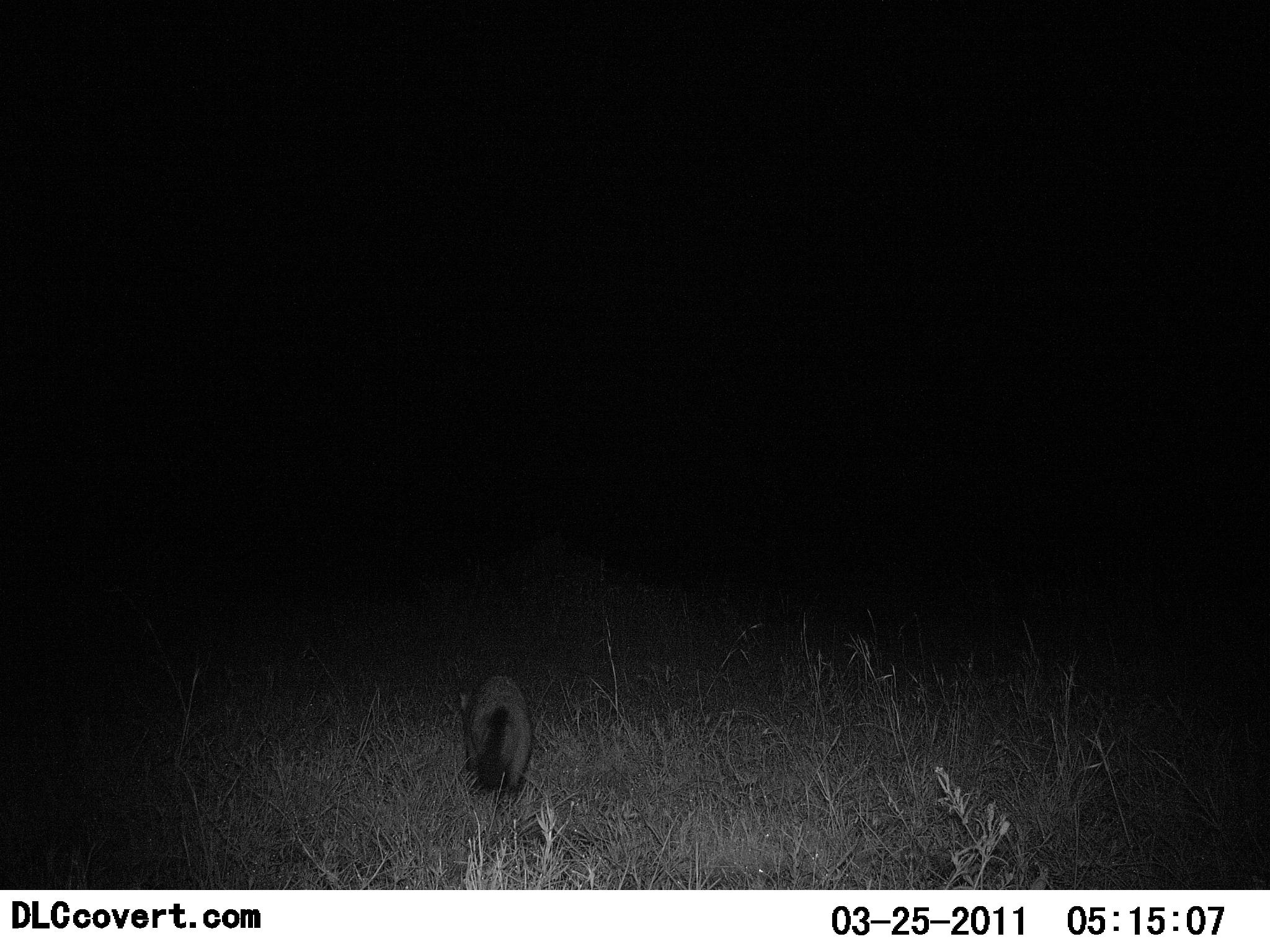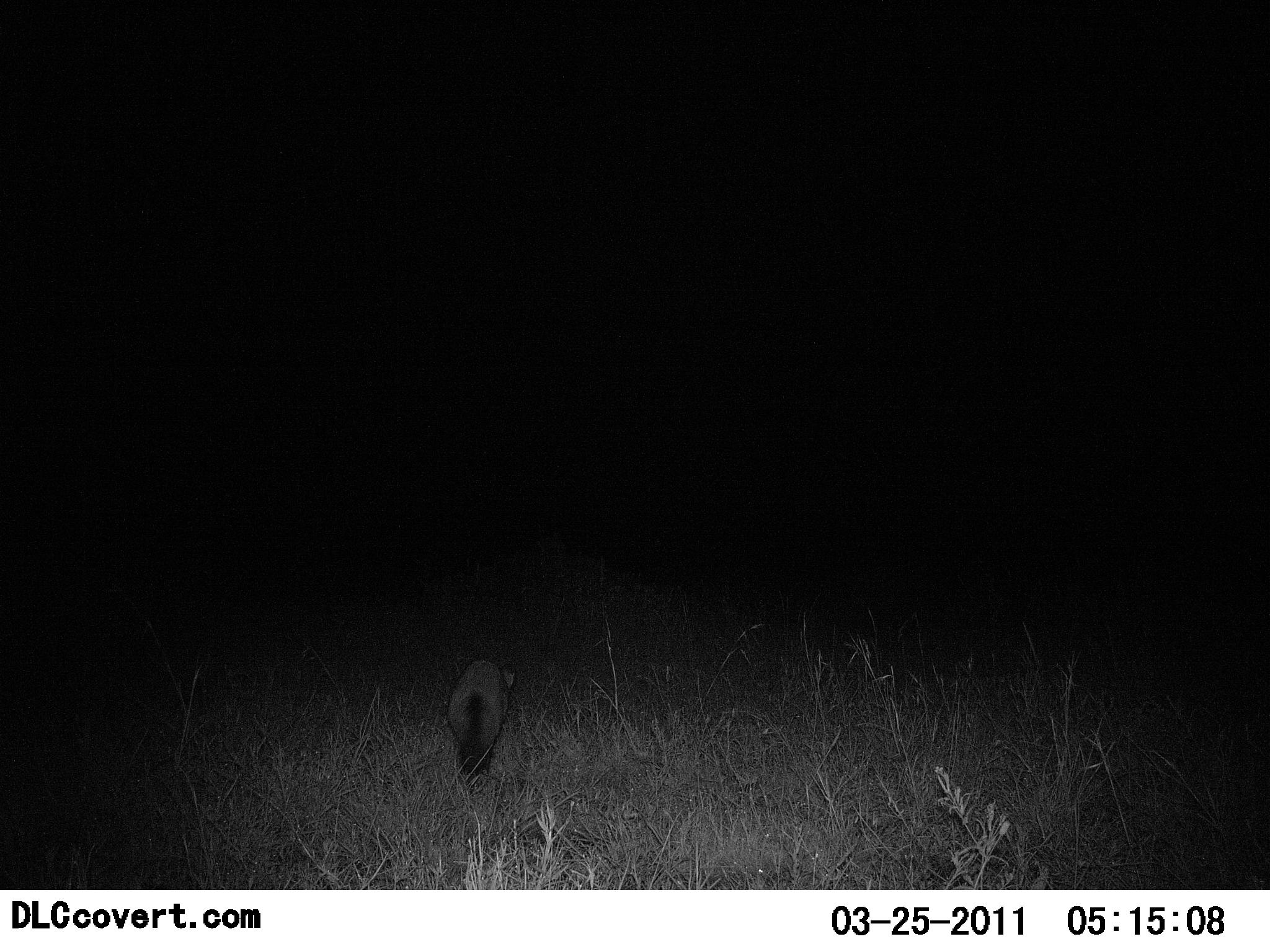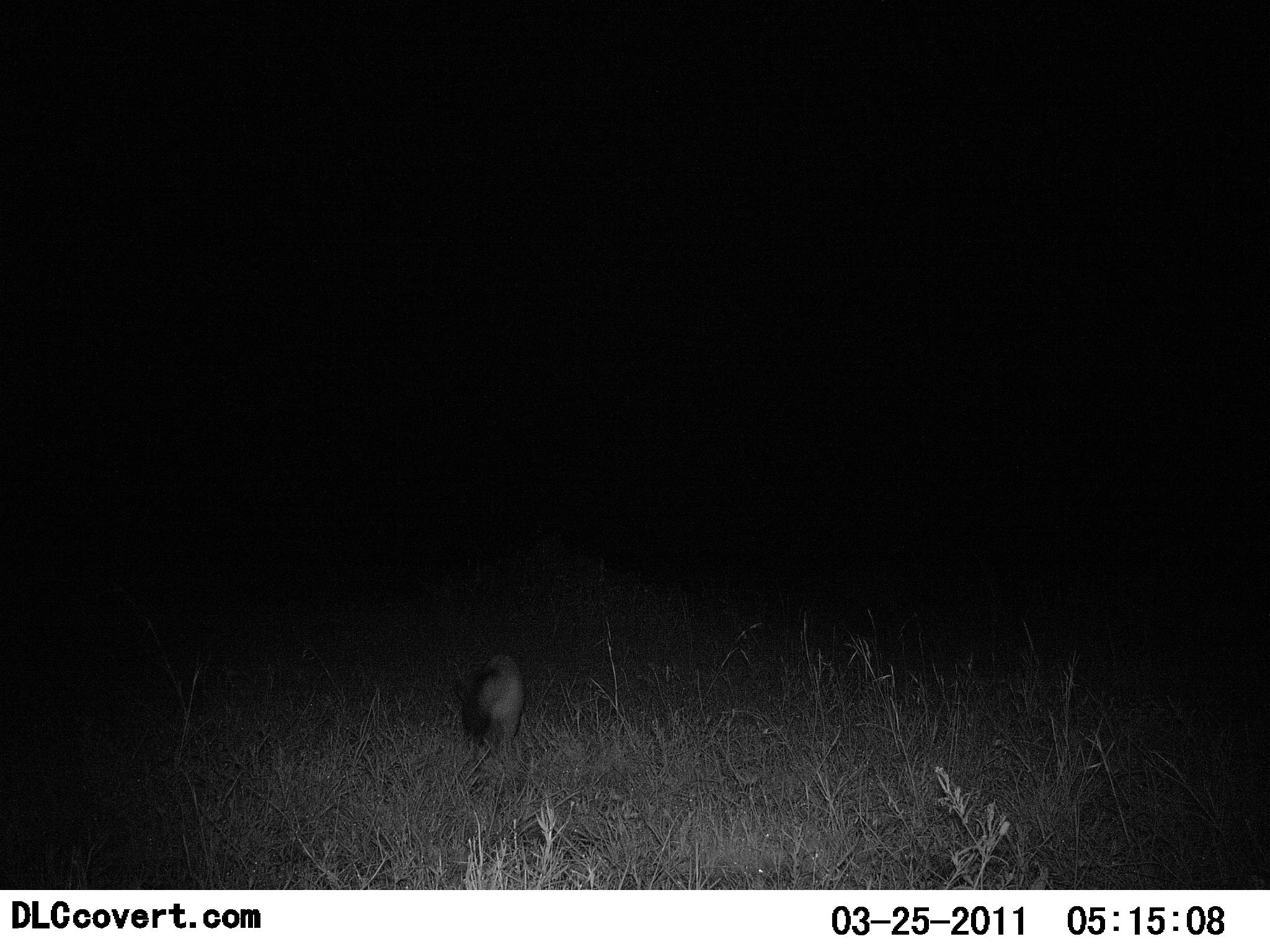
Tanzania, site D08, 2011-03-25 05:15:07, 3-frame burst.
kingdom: Animalia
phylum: Chordata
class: Mammalia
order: Carnivora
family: Canidae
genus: Otocyon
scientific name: Otocyon megalotis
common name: bat-eared fox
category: batearedfox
Batearedfox (bat-eared fox) (Otocyon megalotis), count 1. Behavior (volunteer vote fractions): standing 0%, resting 0%, moving 100%, interacting 0%. Young present (vote fraction): 0%. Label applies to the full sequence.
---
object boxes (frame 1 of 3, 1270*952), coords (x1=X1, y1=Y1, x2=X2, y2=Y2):
animal: (x1=455, y1=673, x2=534, y2=809)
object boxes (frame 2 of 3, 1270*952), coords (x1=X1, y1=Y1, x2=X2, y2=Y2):
animal: (x1=445, y1=659, x2=517, y2=780)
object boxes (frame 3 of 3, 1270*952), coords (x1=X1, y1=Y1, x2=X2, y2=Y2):
animal: (x1=459, y1=653, x2=524, y2=751)